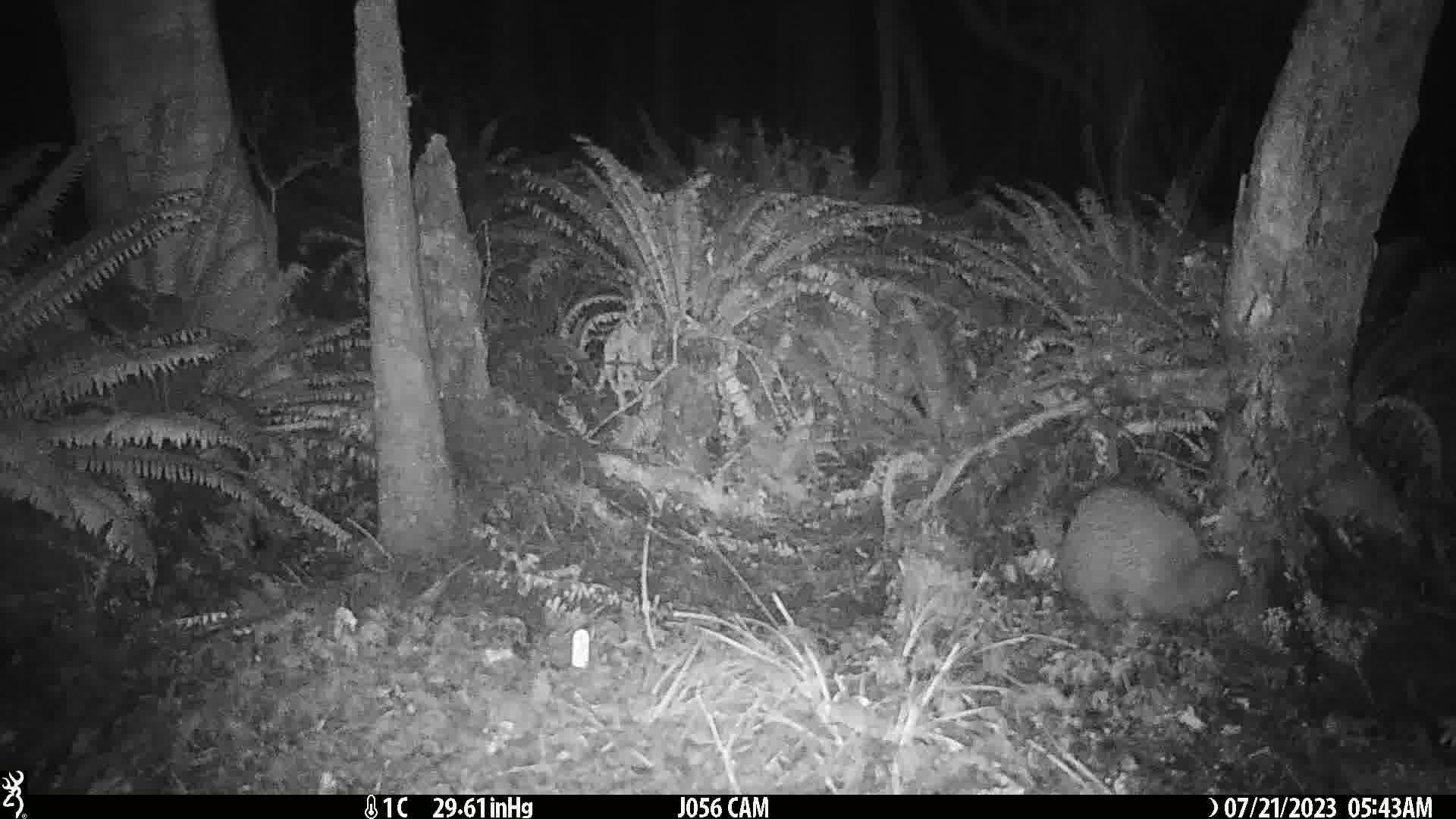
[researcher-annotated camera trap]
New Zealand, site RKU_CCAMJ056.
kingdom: Animalia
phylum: Chordata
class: Aves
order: Apterygiformes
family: Apterygidae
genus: Apteryx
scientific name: Apteryx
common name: kiwi